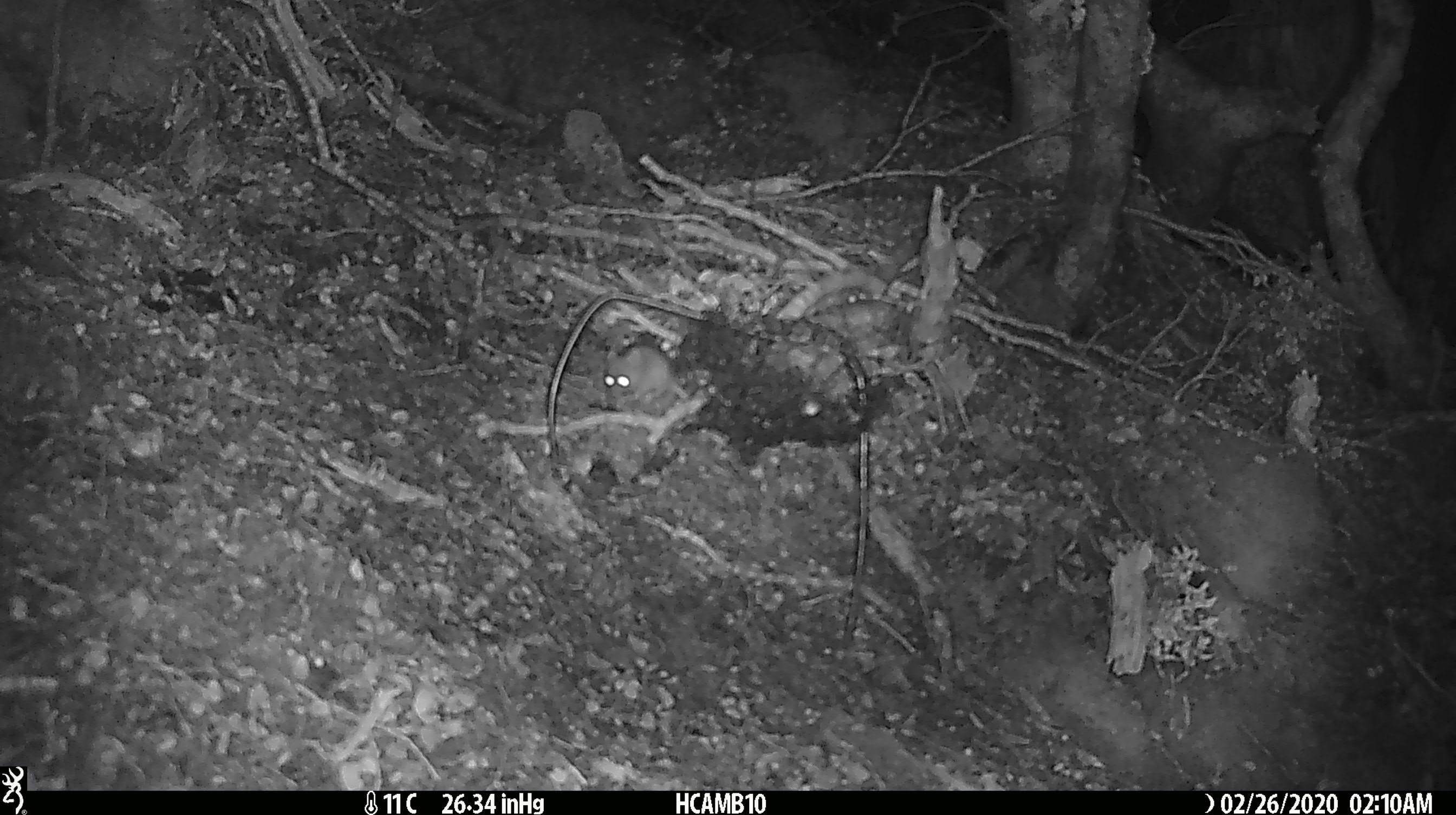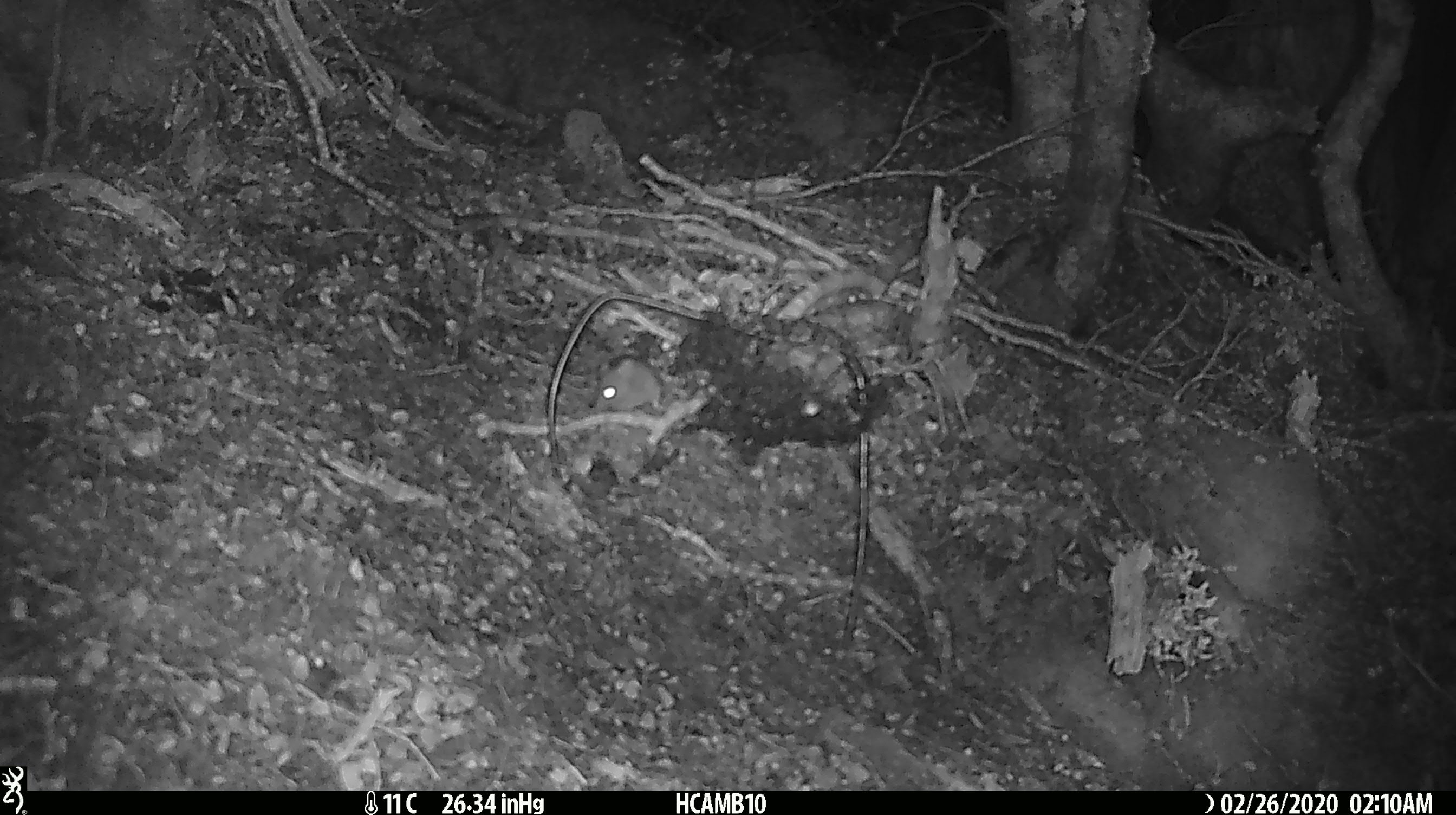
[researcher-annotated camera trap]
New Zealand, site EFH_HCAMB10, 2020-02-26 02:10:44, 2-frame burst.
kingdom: Animalia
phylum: Chordata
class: Mammalia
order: Rodentia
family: Muridae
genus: Mus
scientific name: Mus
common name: mouse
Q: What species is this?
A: Mouse (Mus).